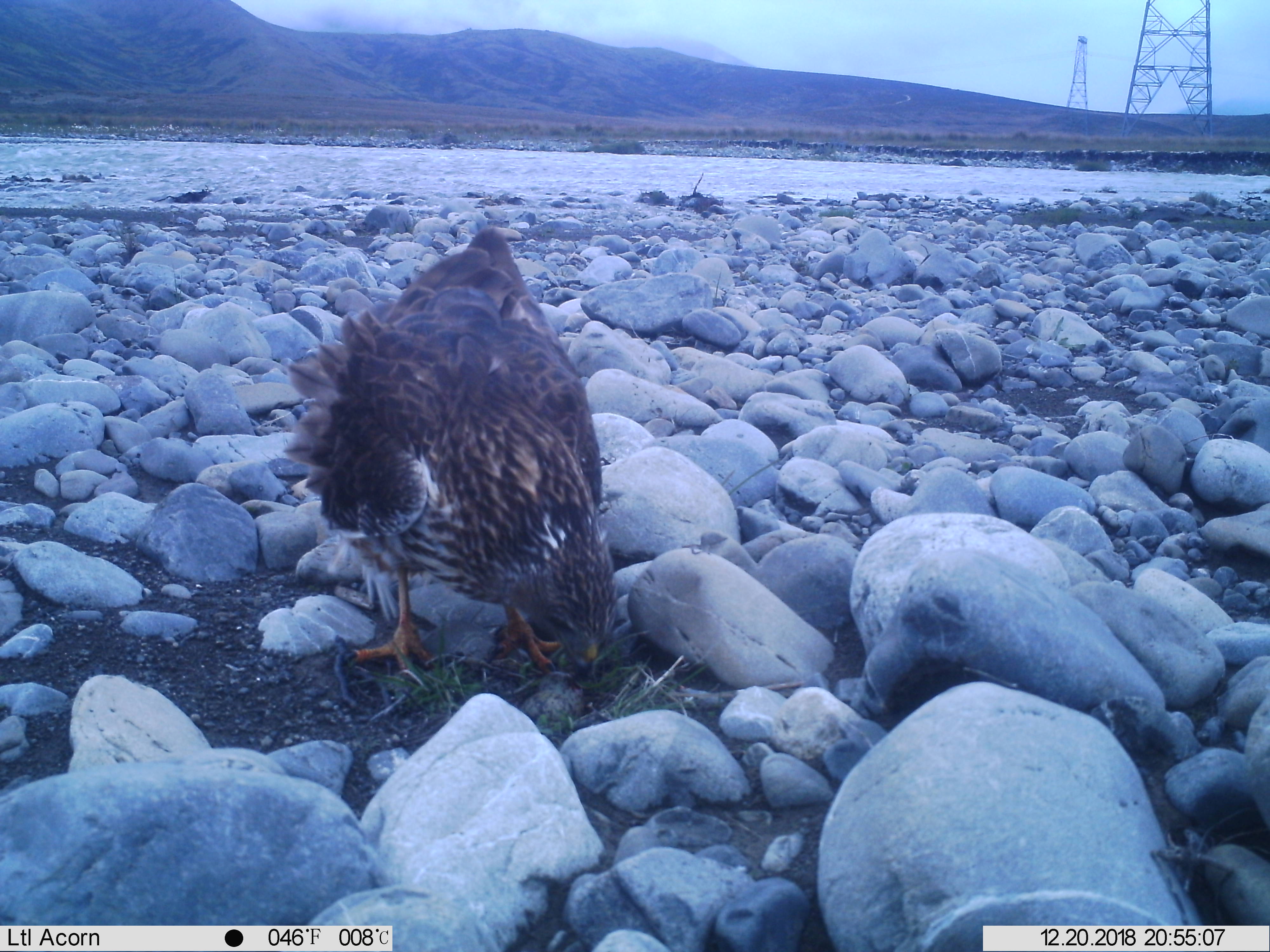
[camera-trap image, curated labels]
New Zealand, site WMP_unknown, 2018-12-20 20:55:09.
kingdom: Animalia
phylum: Chordata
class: Aves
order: Accipitriformes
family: Accipitridae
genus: Circus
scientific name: Circus approximans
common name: swamp harrier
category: harrier